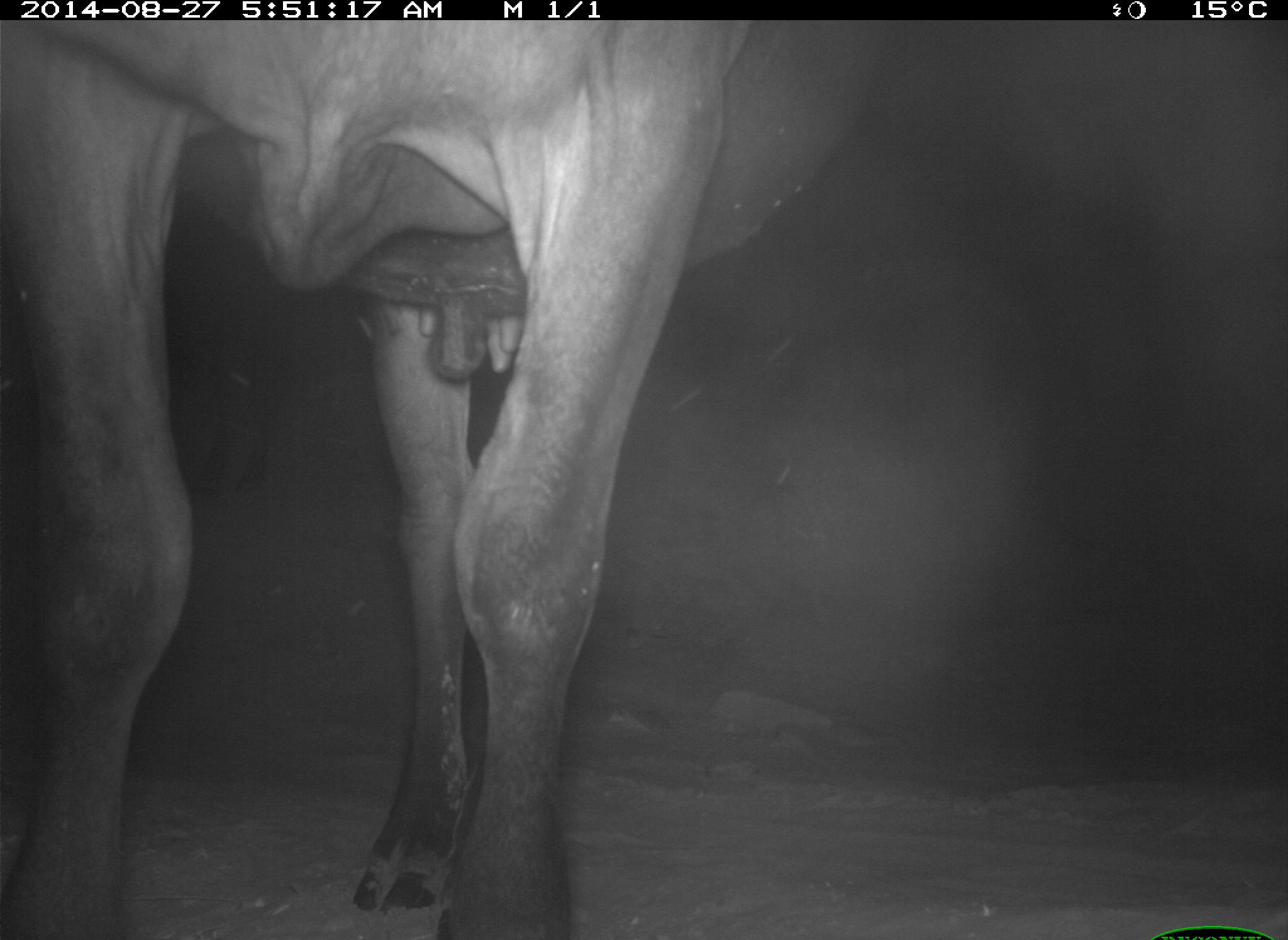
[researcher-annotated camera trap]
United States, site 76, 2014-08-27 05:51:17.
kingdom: Animalia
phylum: Chordata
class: Mammalia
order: Artiodactyla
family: Bovidae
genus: Bos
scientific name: Bos taurus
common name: cow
Cow (Bos taurus).